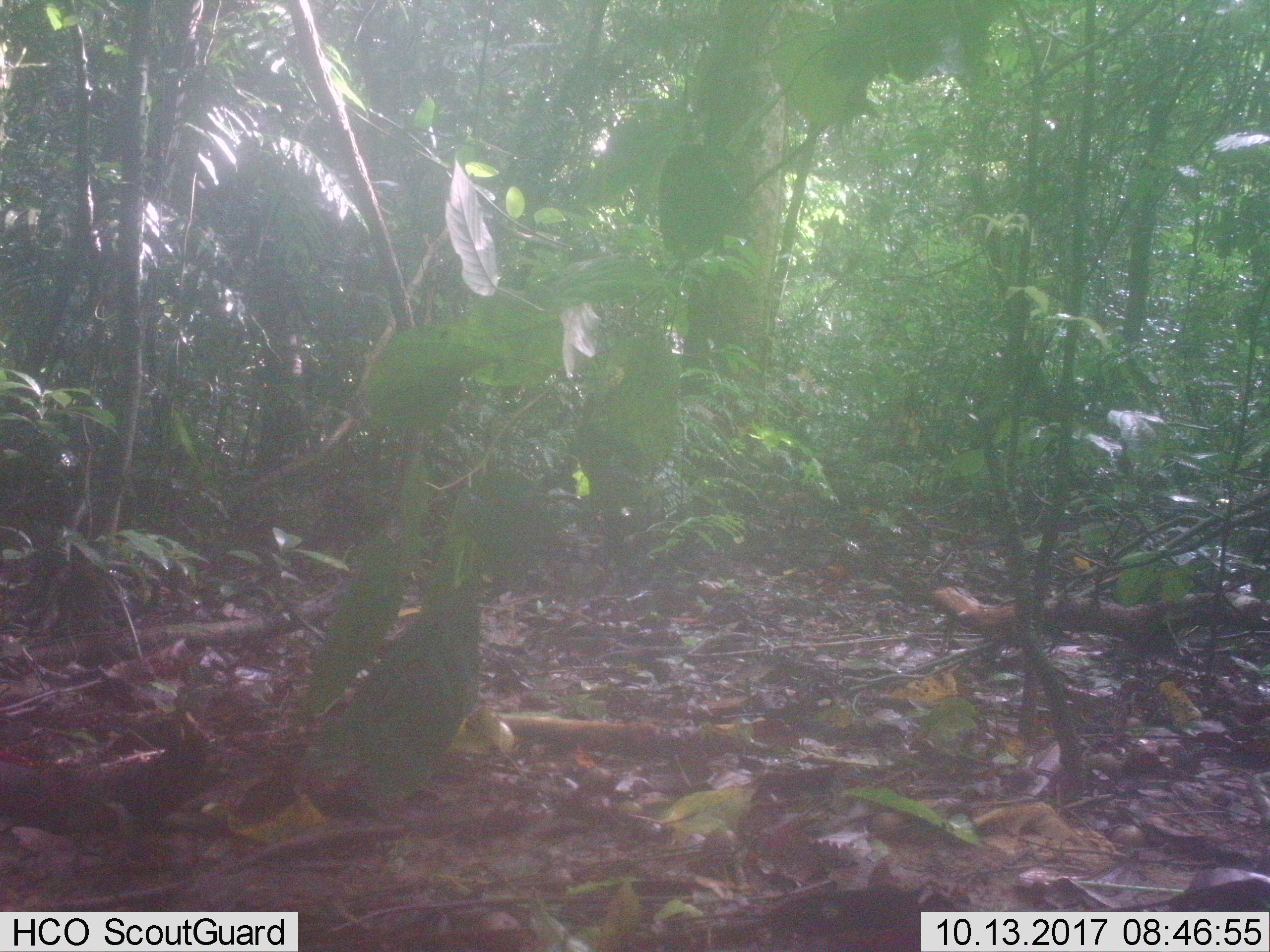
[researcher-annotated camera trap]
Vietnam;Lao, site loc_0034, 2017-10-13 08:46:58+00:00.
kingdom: Animalia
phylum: Chordata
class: Mammalia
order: Artiodactyla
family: Cervidae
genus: Muntiacus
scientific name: Muntiacus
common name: muntjacs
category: unidentified muntjac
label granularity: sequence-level